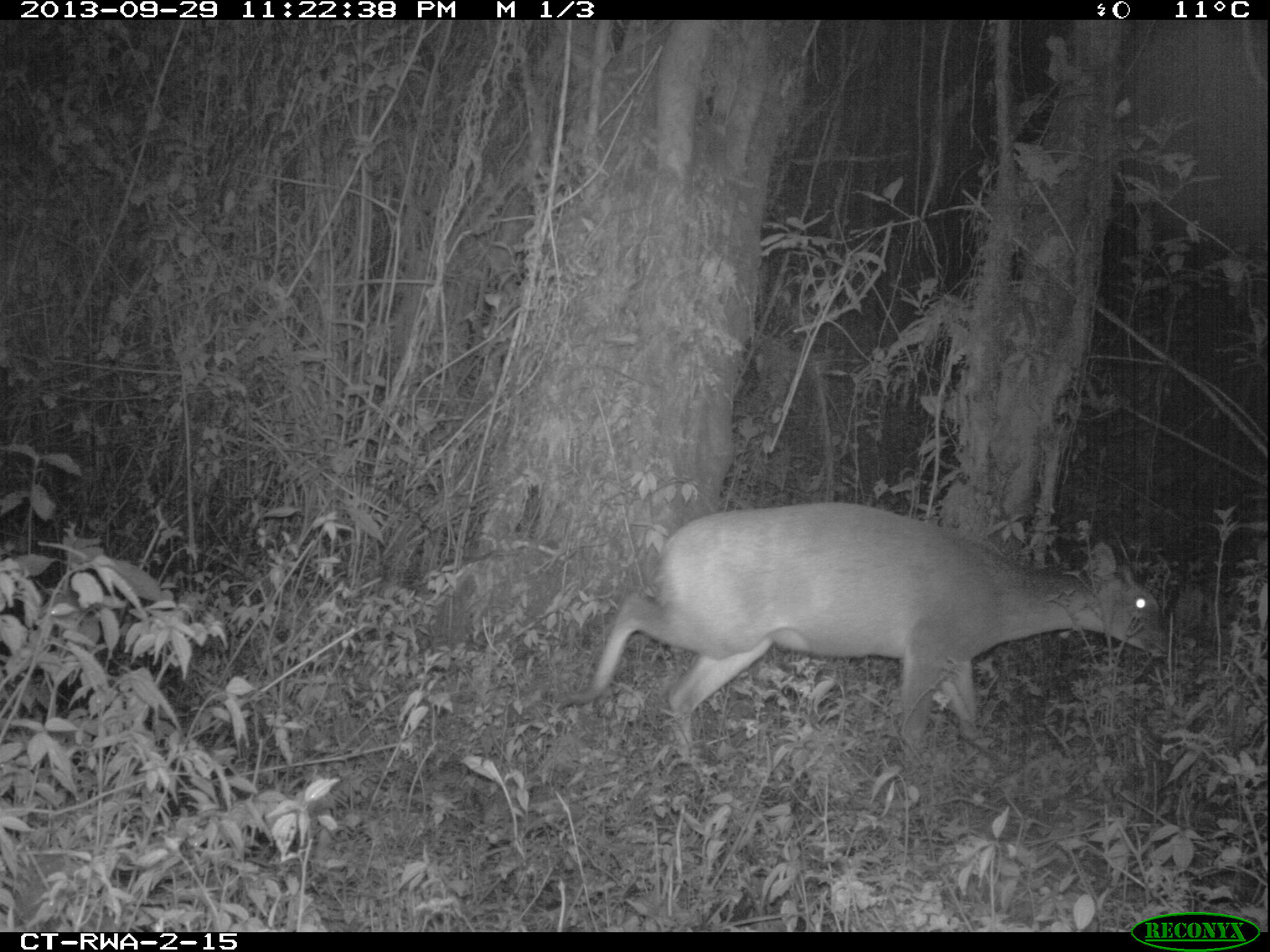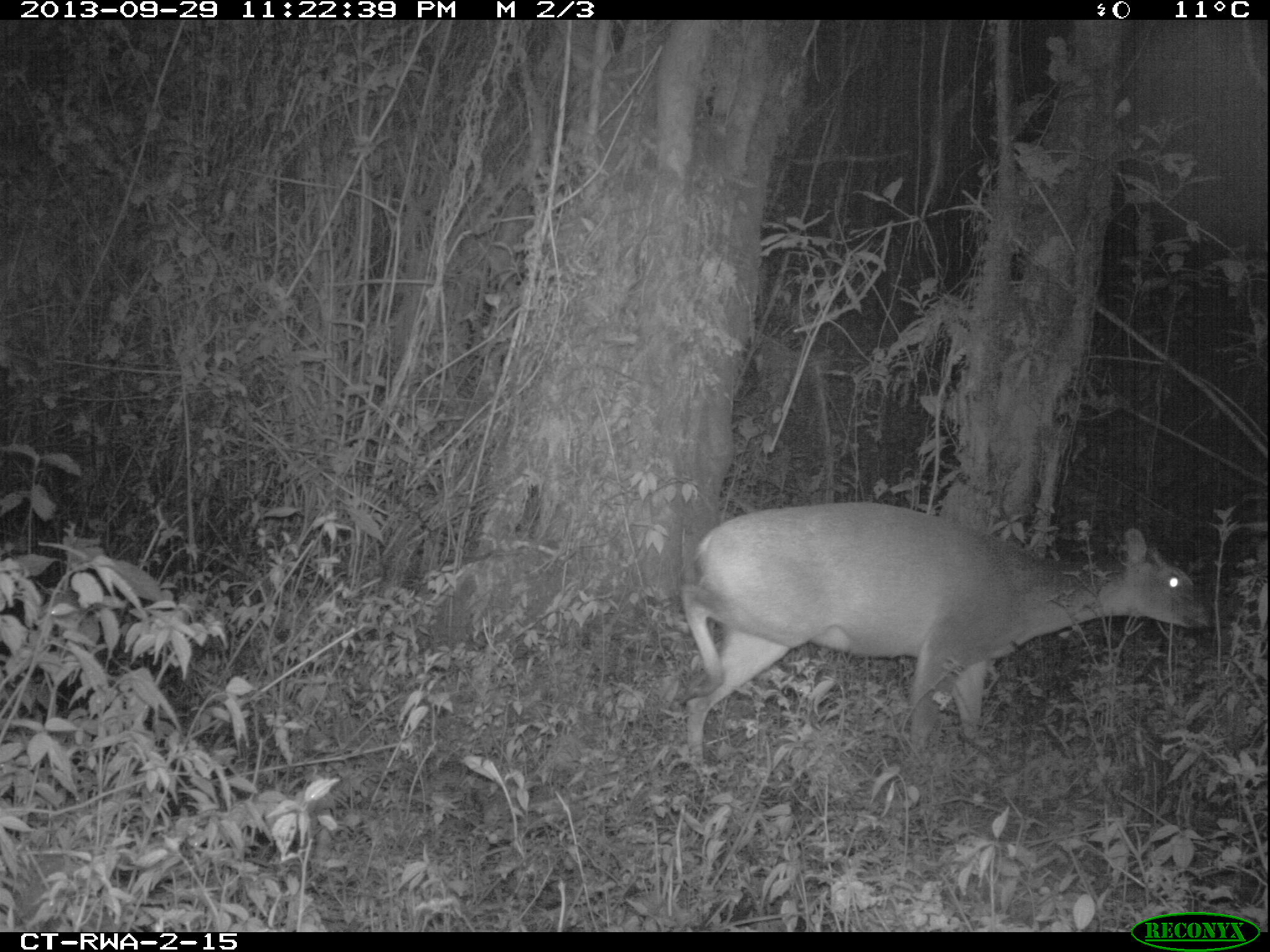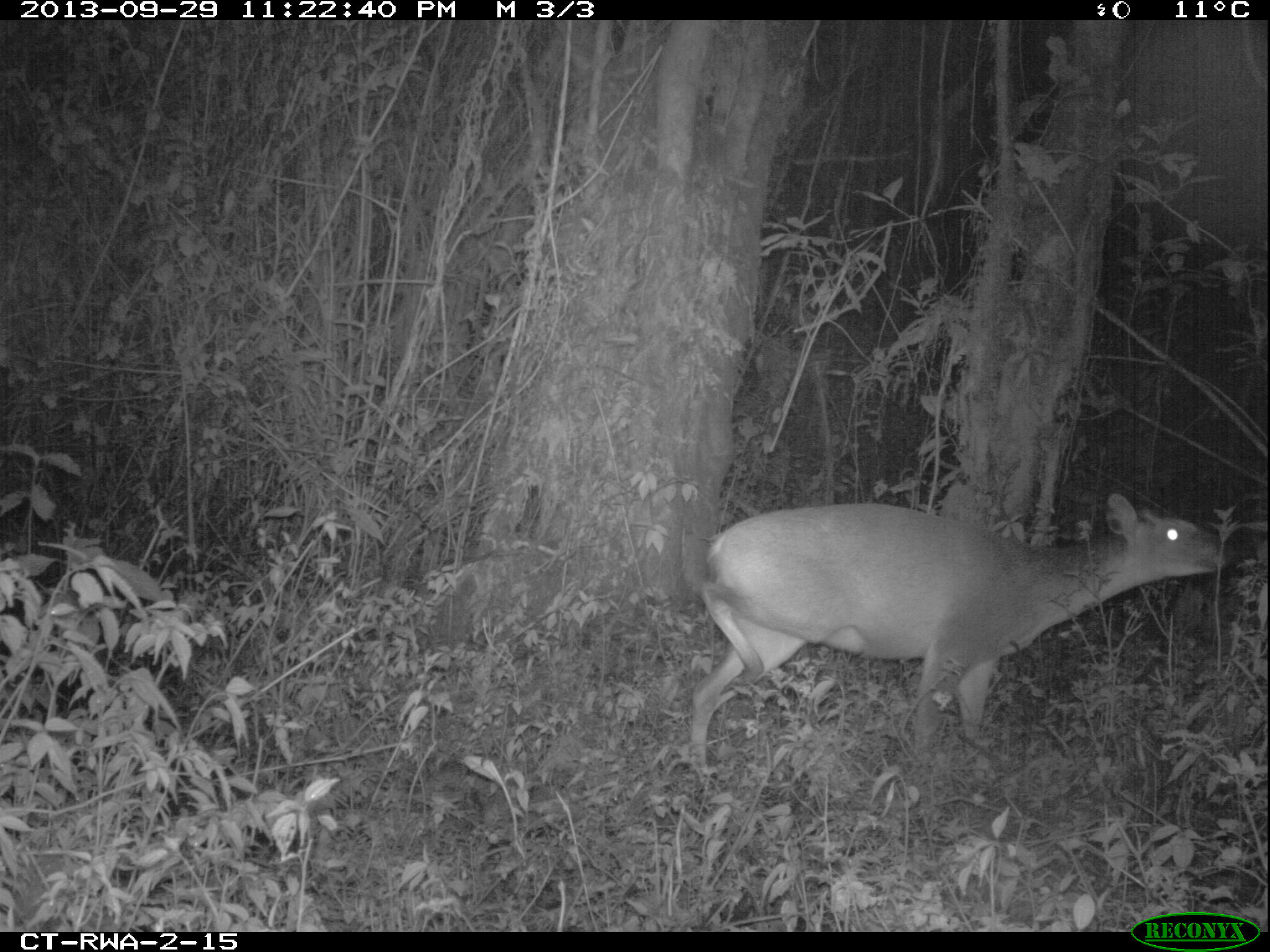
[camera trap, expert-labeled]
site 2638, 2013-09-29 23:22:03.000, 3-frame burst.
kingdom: Animalia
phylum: Chordata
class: Mammalia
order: Artiodactyla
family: Bovidae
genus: Cephalophus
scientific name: Cephalophus nigrifrons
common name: black-fronted duiker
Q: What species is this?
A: Cephalophus nigrifrons (black-fronted duiker).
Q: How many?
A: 1.